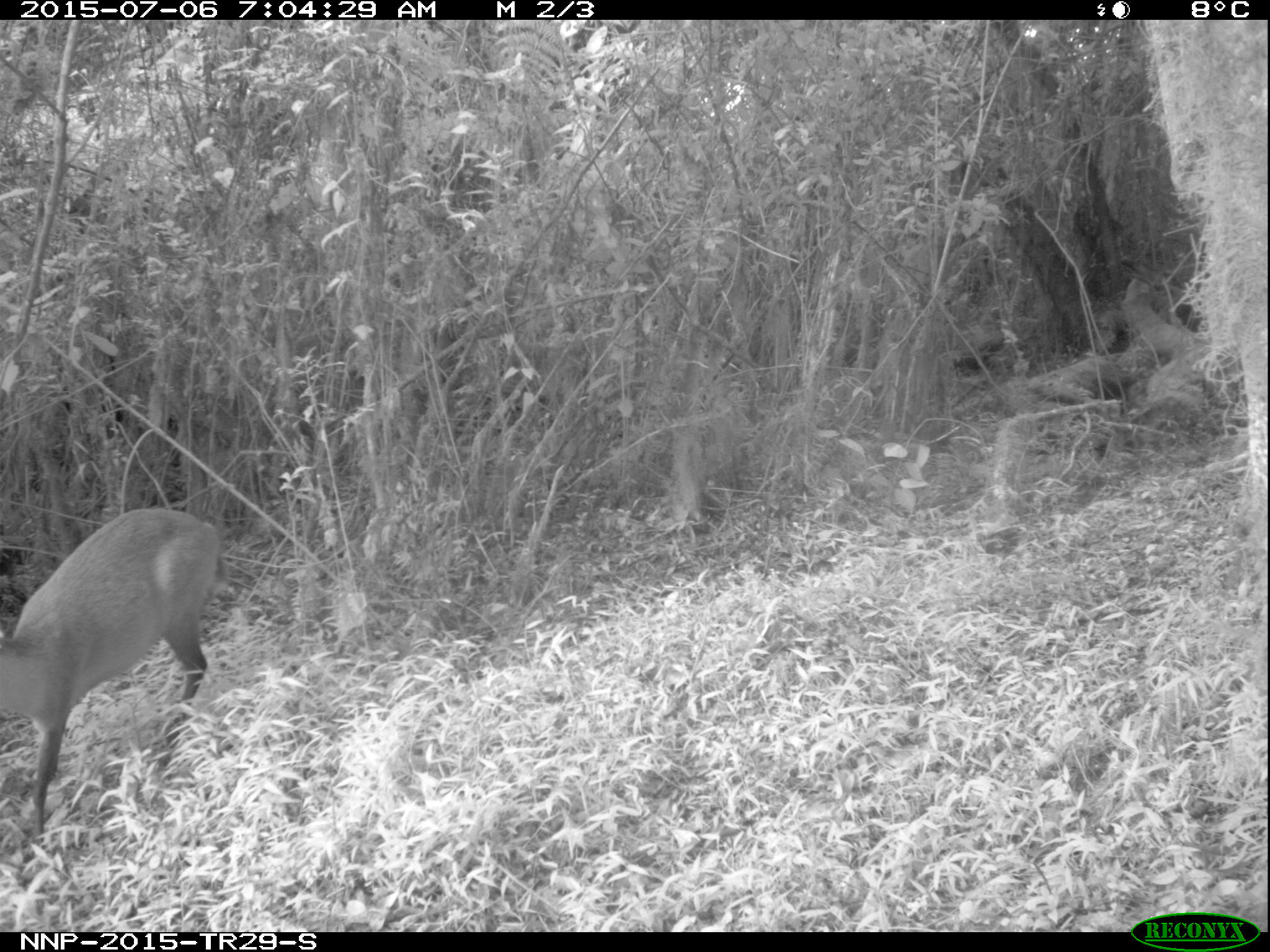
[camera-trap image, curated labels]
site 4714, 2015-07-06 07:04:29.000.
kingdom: Animalia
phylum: Chordata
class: Mammalia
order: Artiodactyla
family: Bovidae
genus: Cephalophus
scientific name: Cephalophus nigrifrons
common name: black-fronted duiker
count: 1